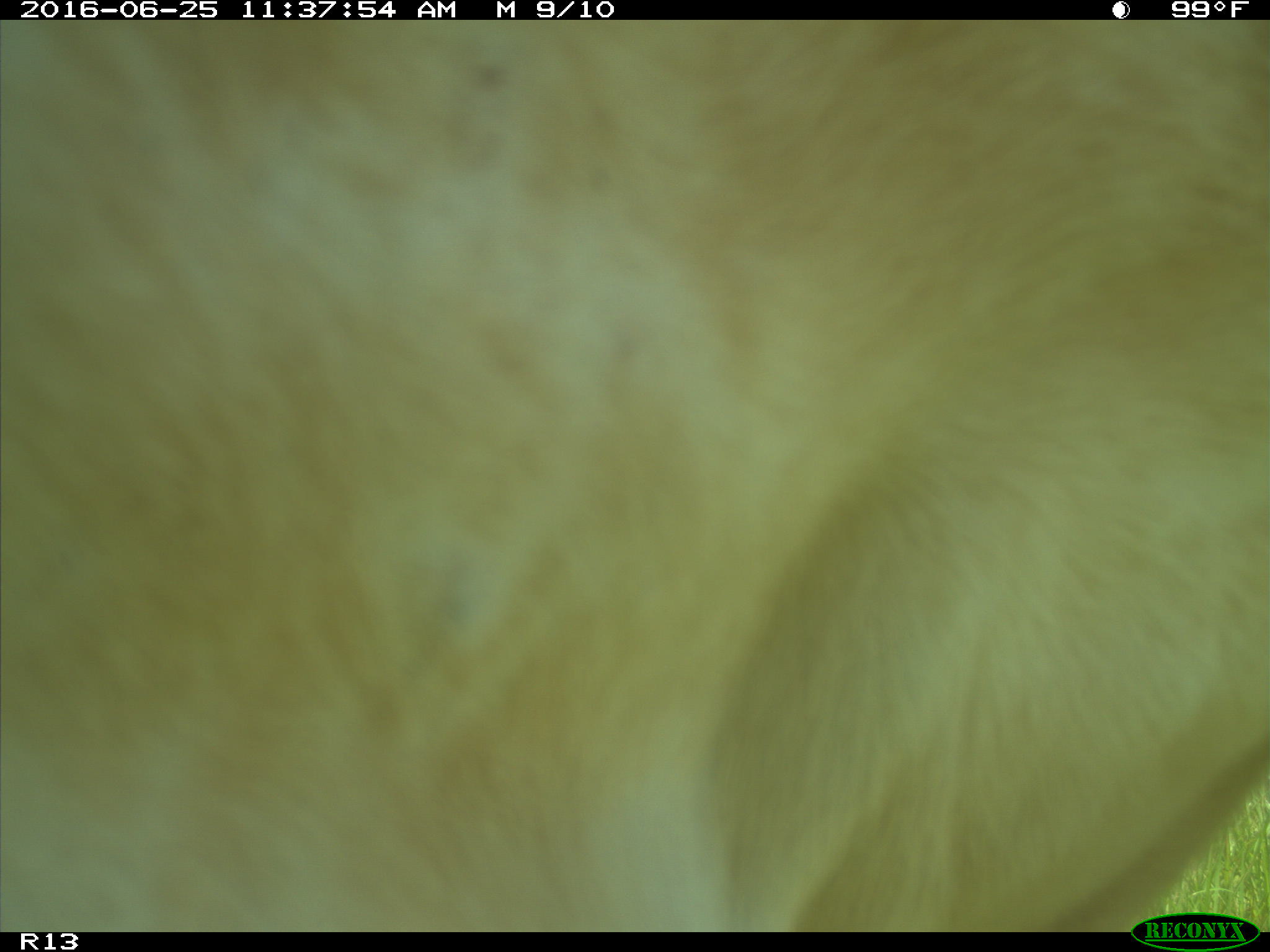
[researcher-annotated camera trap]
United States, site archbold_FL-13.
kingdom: Animalia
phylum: Chordata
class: Mammalia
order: Artiodactyla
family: Bovidae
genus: Bos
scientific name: Bos taurus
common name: domestic cow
Bos taurus (domestic cow).